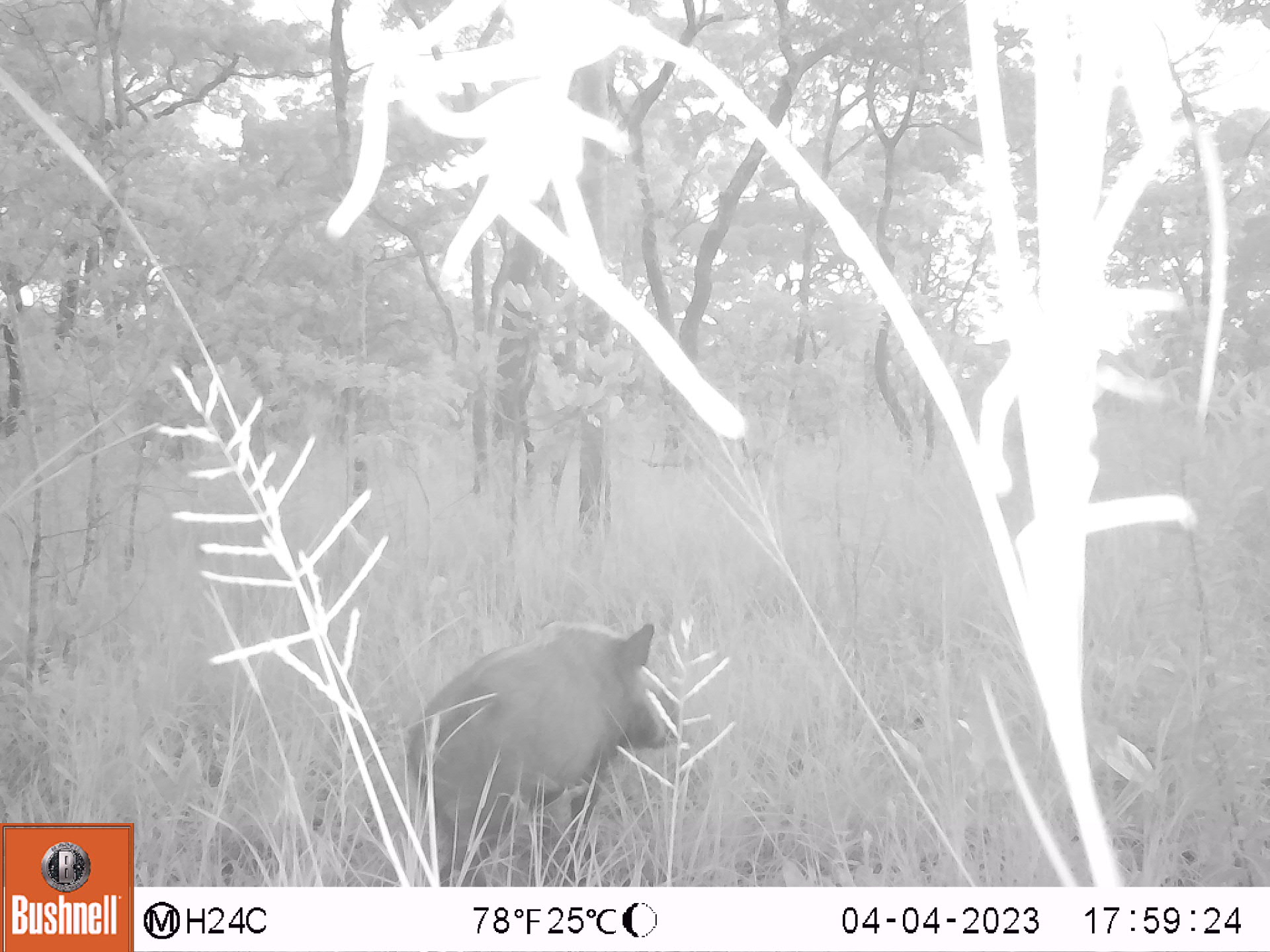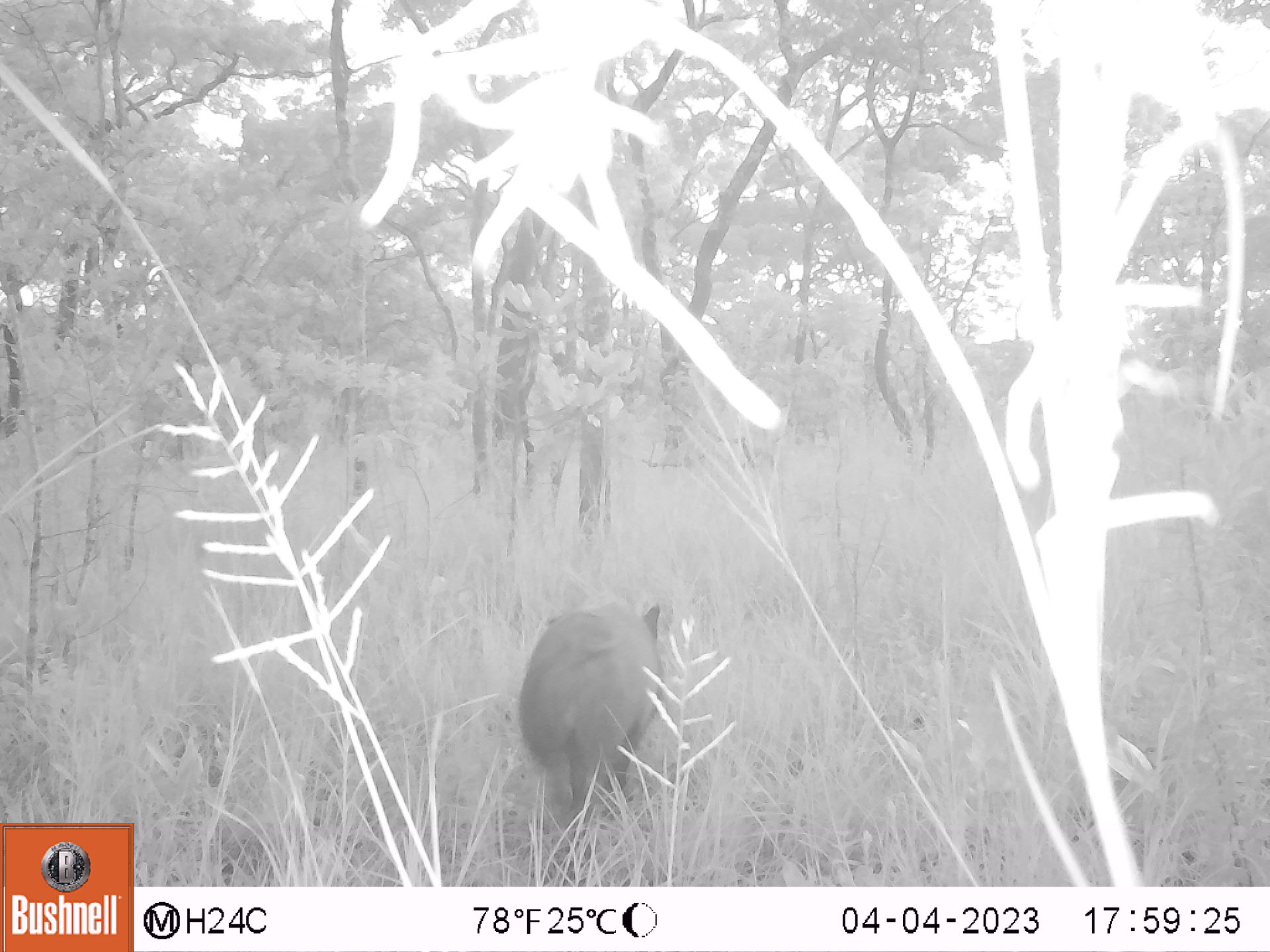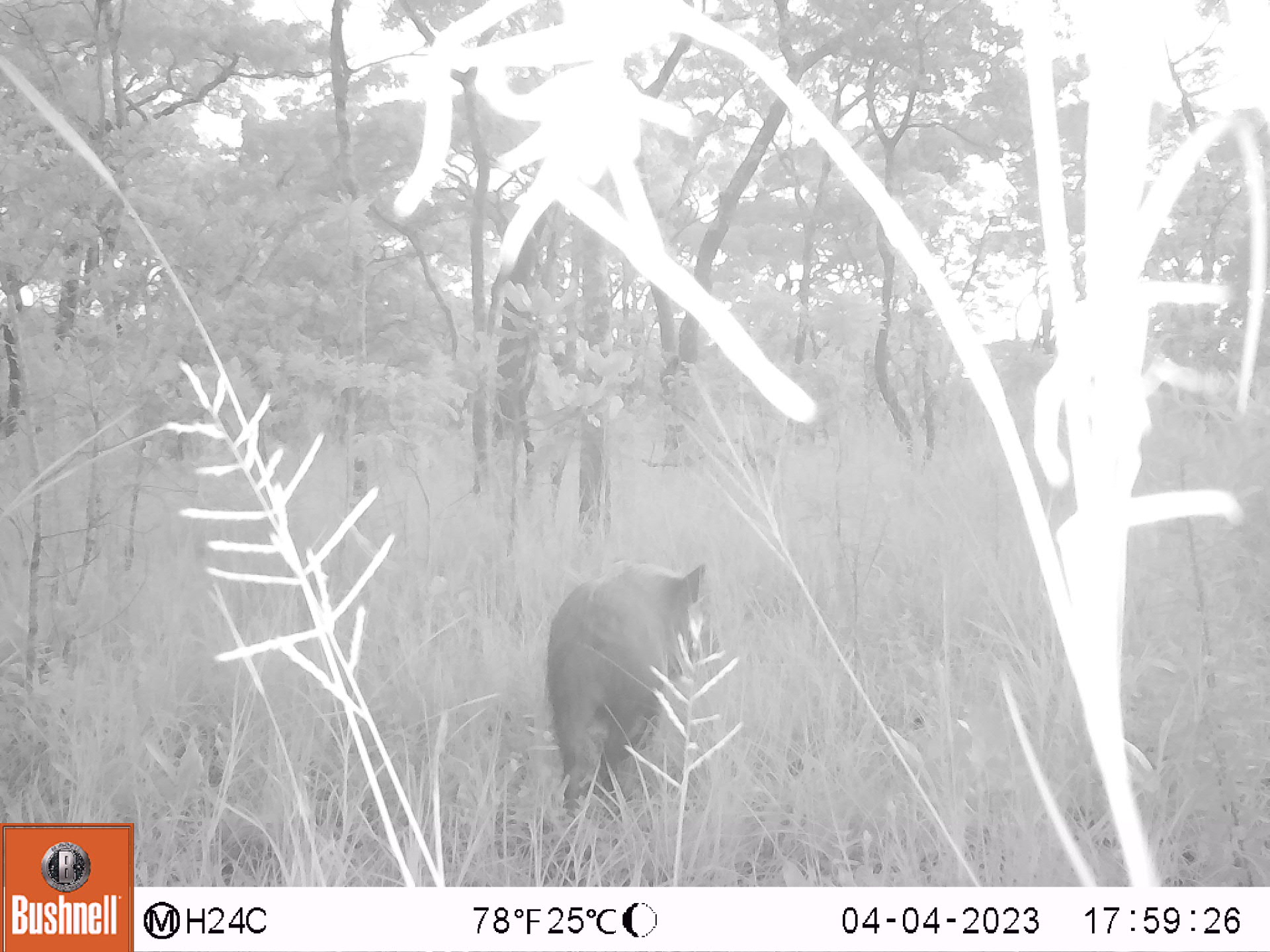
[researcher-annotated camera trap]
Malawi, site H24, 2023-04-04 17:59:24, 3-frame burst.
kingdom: Animalia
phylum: Chordata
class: Mammalia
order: Artiodactyla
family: Suidae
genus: Potamochoerus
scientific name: Potamochoerus larvatus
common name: bushpig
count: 1